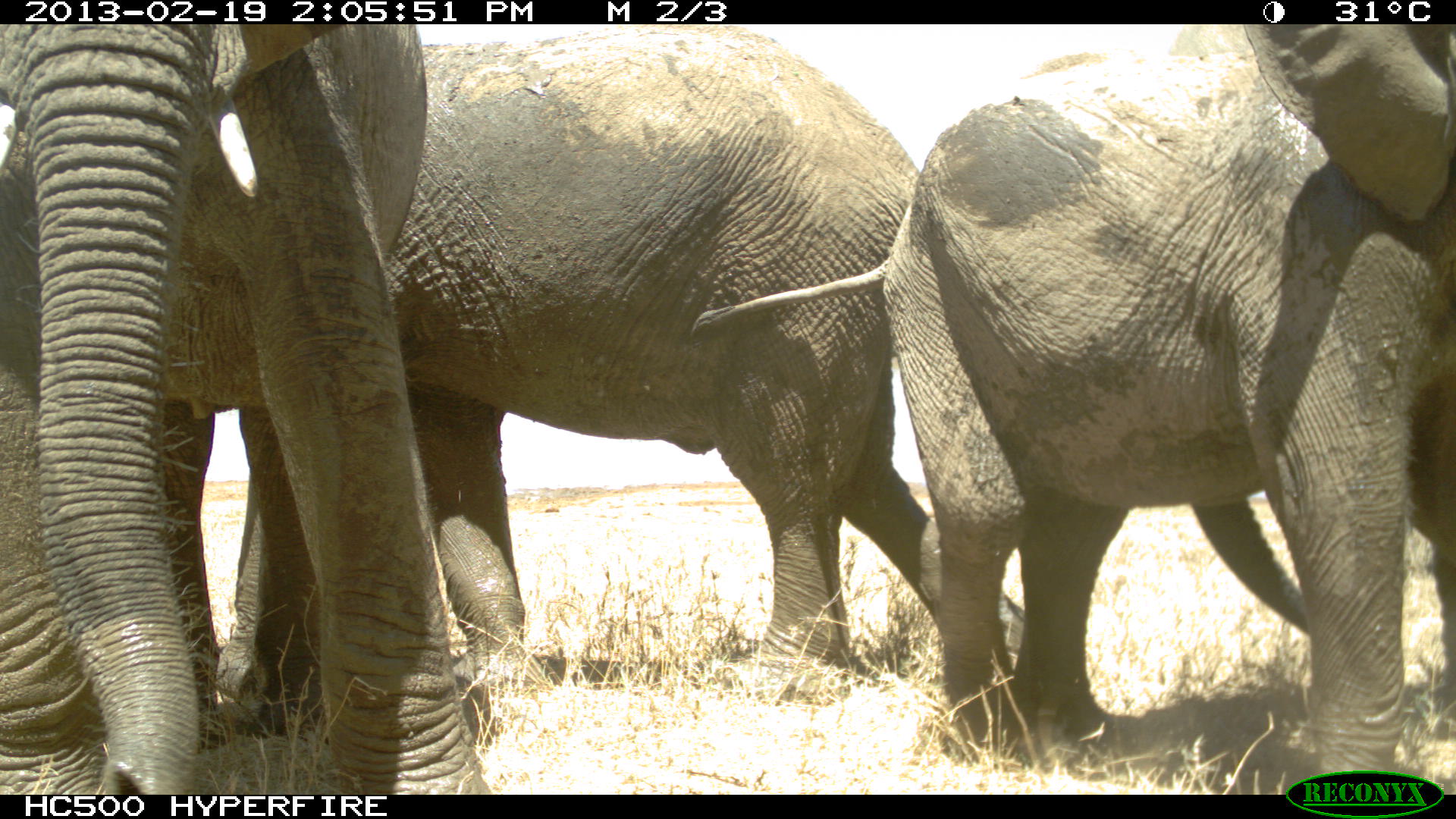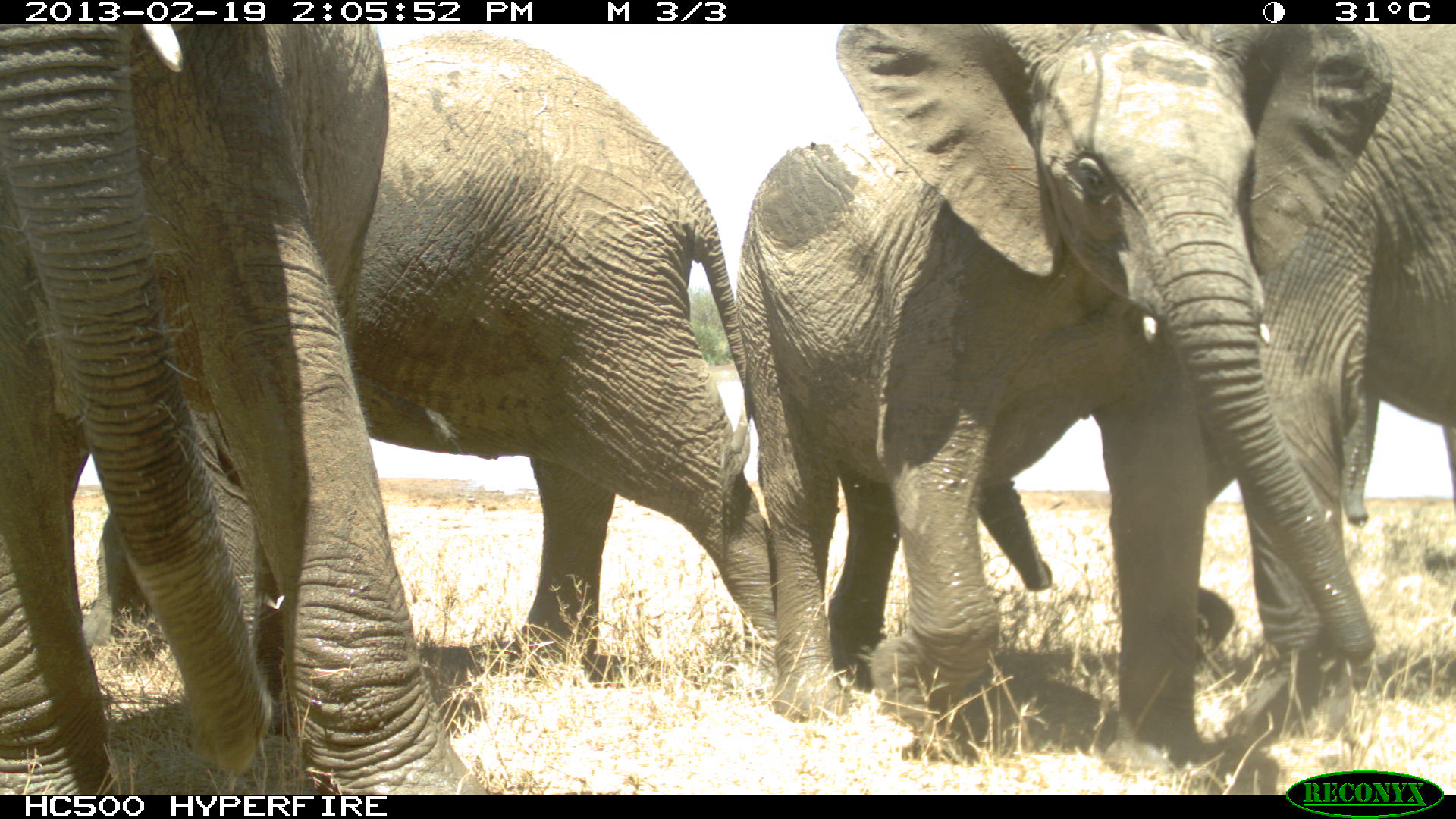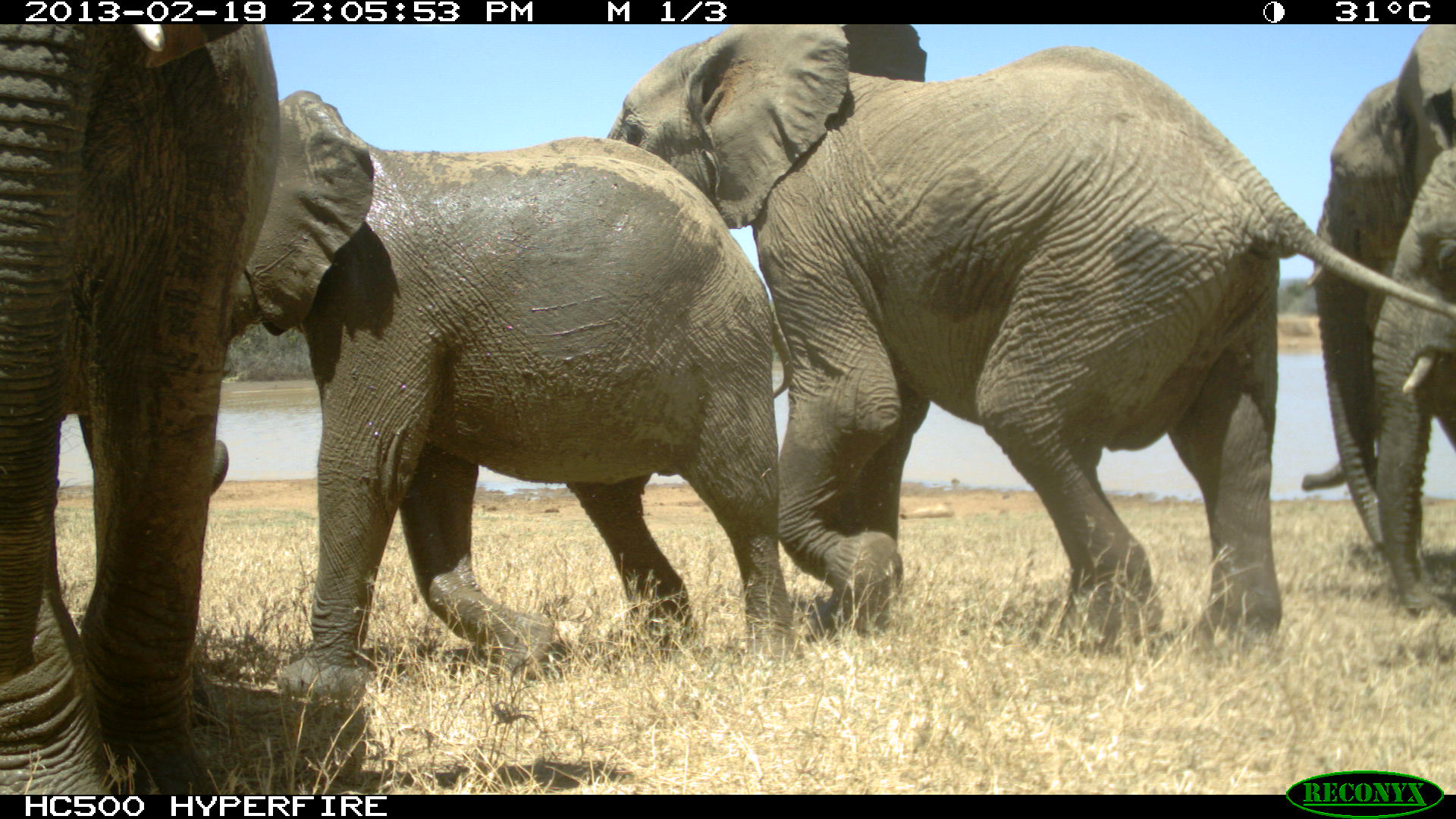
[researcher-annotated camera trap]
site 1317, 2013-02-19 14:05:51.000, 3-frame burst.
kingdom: Animalia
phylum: Chordata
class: Mammalia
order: Proboscidea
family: Elephantidae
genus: Loxodonta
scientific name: Loxodonta africana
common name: african bush elephant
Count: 3.